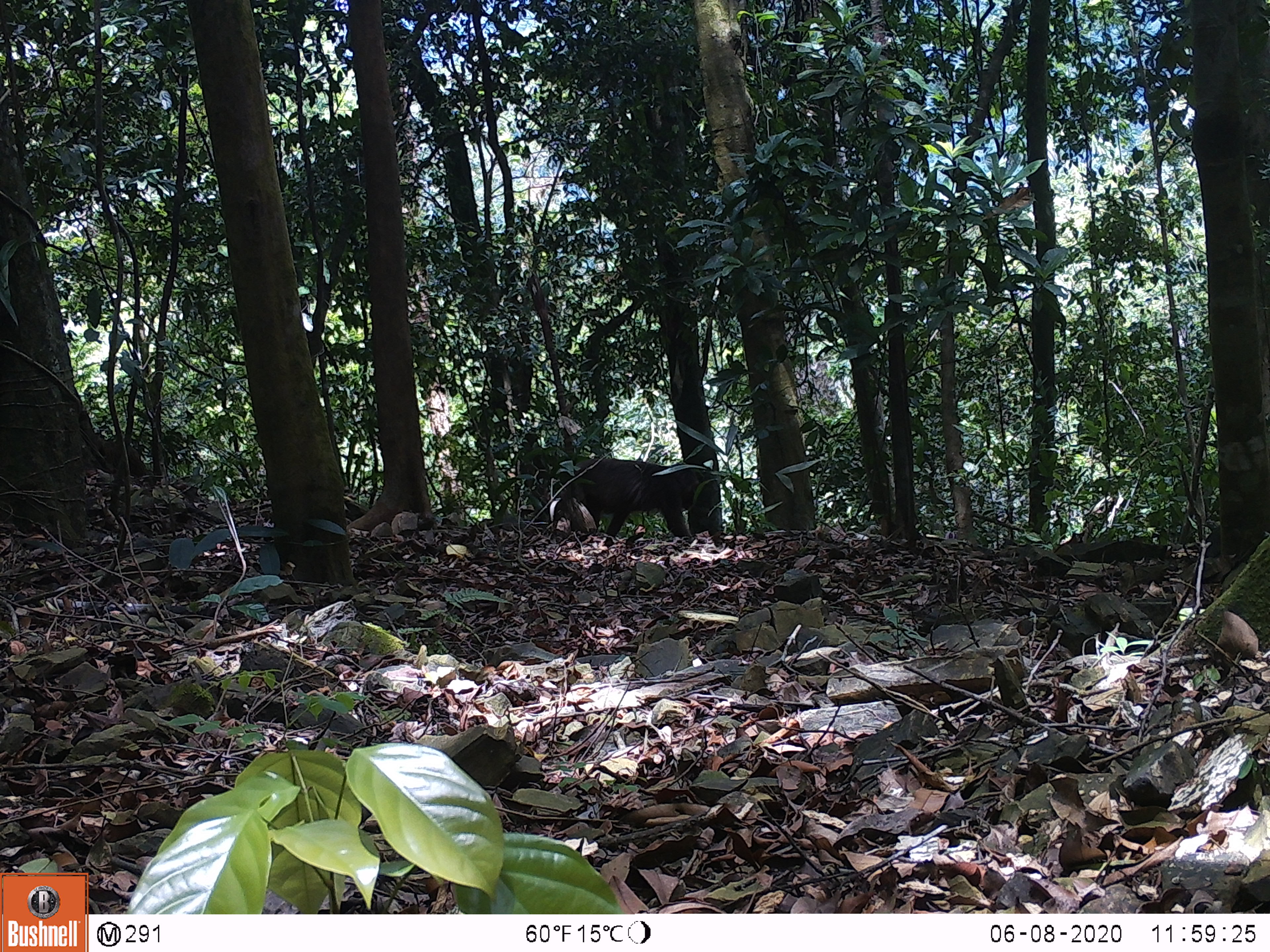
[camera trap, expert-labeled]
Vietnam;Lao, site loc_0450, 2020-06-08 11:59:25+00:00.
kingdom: Animalia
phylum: Chordata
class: Mammalia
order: Primates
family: Cercopithecidae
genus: Macaca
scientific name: Macaca arctoides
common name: stump-tailed macaque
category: stump tailed macaque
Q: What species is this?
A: Stump tailed macaque (stump-tailed macaque) (Macaca arctoides).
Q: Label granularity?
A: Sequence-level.